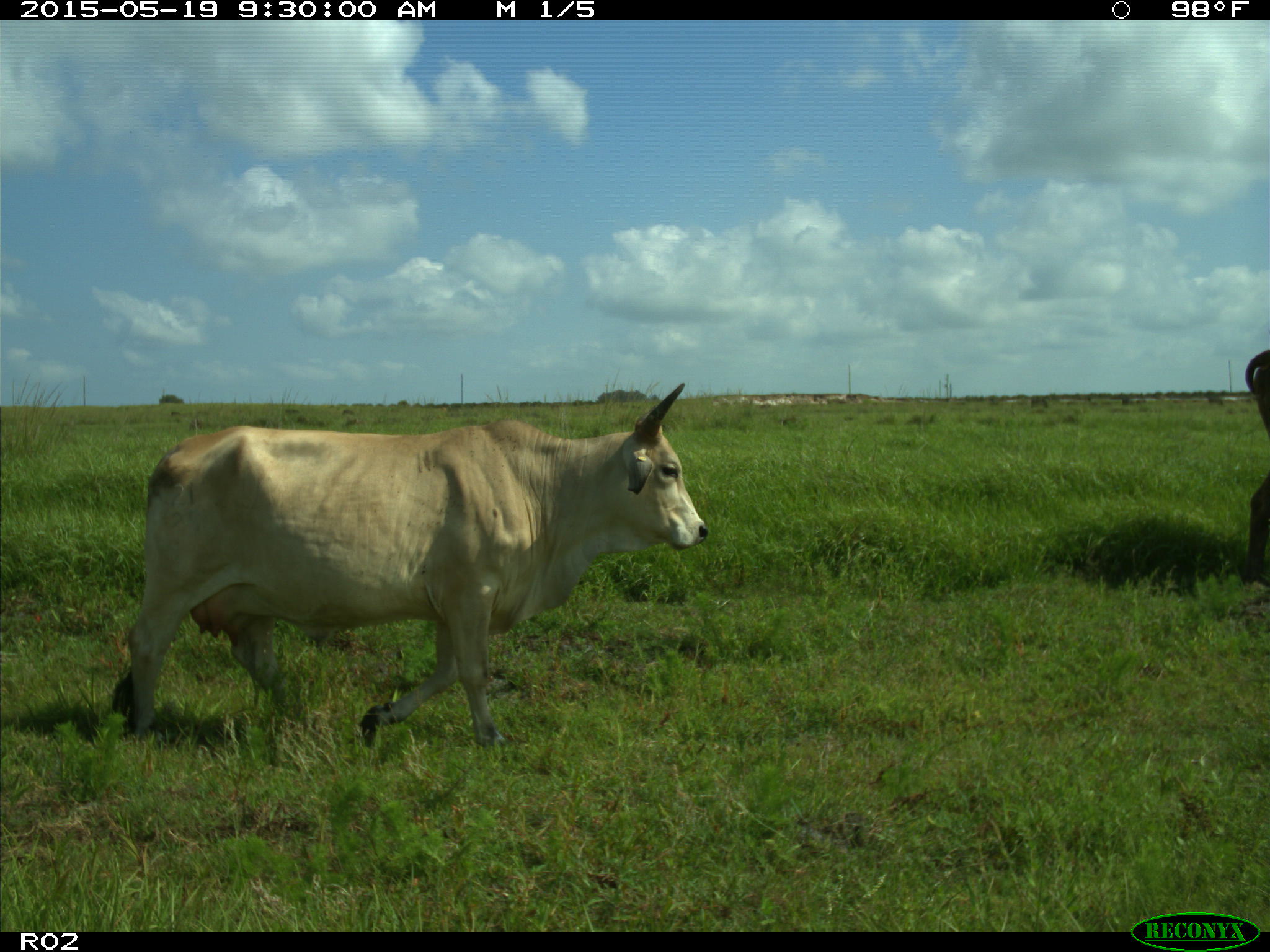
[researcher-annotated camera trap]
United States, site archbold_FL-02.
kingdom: Animalia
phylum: Chordata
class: Mammalia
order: Artiodactyla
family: Bovidae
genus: Bos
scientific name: Bos taurus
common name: domestic cow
Bos taurus (domestic cow).